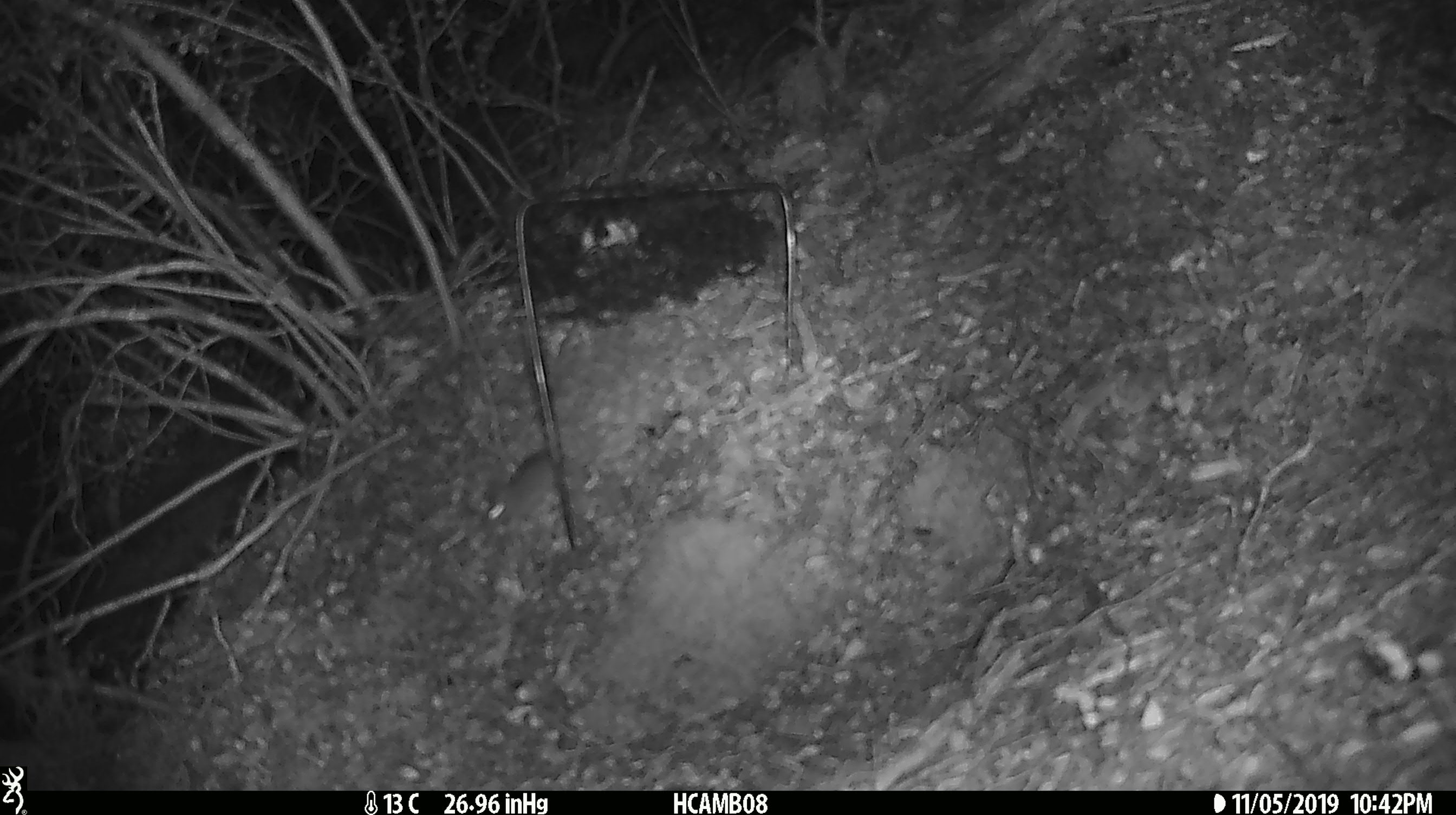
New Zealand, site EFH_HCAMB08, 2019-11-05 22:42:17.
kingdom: Animalia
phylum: Chordata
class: Mammalia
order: Rodentia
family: Muridae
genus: Mus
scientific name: Mus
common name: mouse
Mouse (Mus).